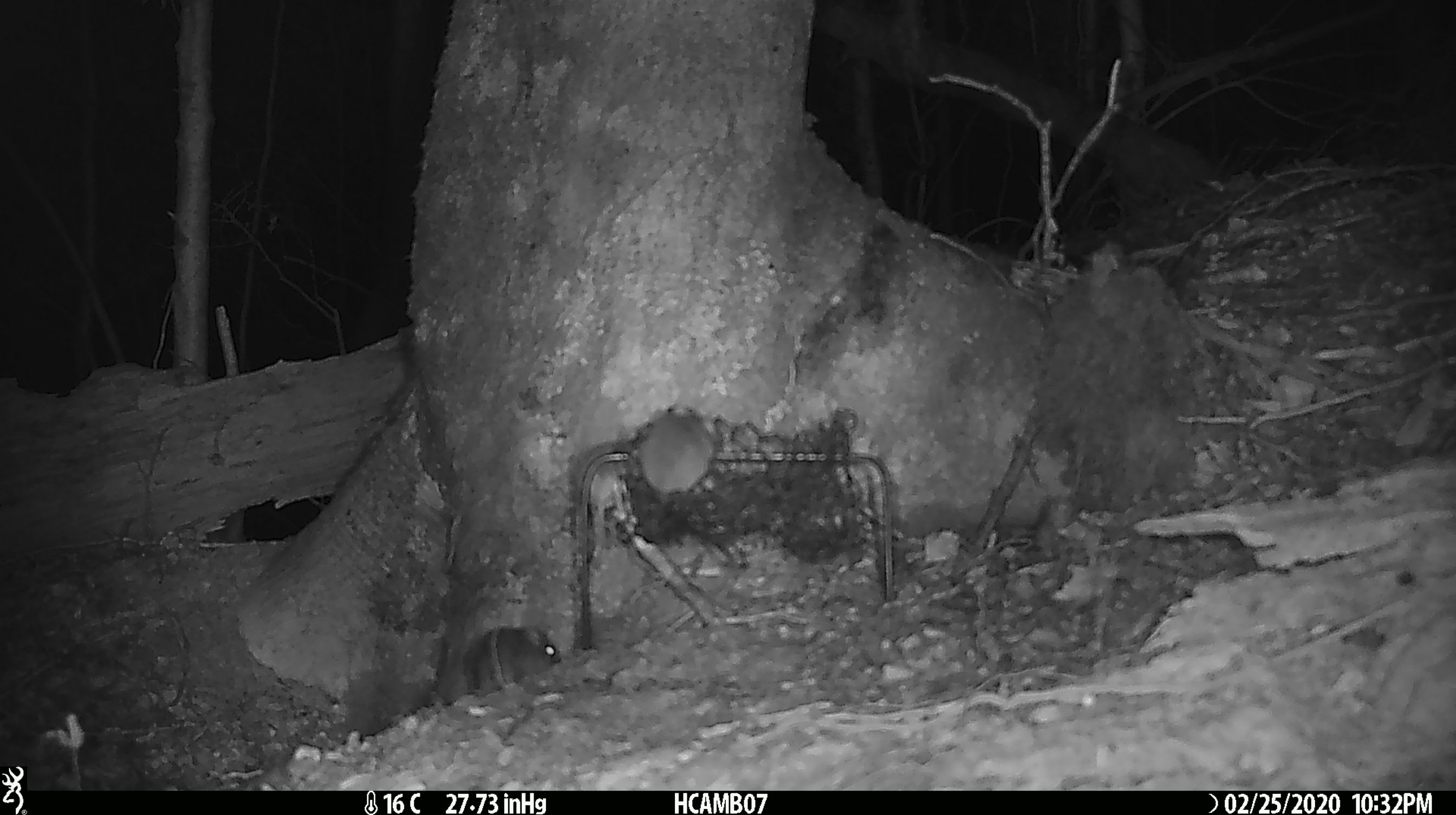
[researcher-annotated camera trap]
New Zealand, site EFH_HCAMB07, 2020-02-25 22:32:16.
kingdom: Animalia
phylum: Chordata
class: Mammalia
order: Rodentia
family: Muridae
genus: Mus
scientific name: Mus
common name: mouse